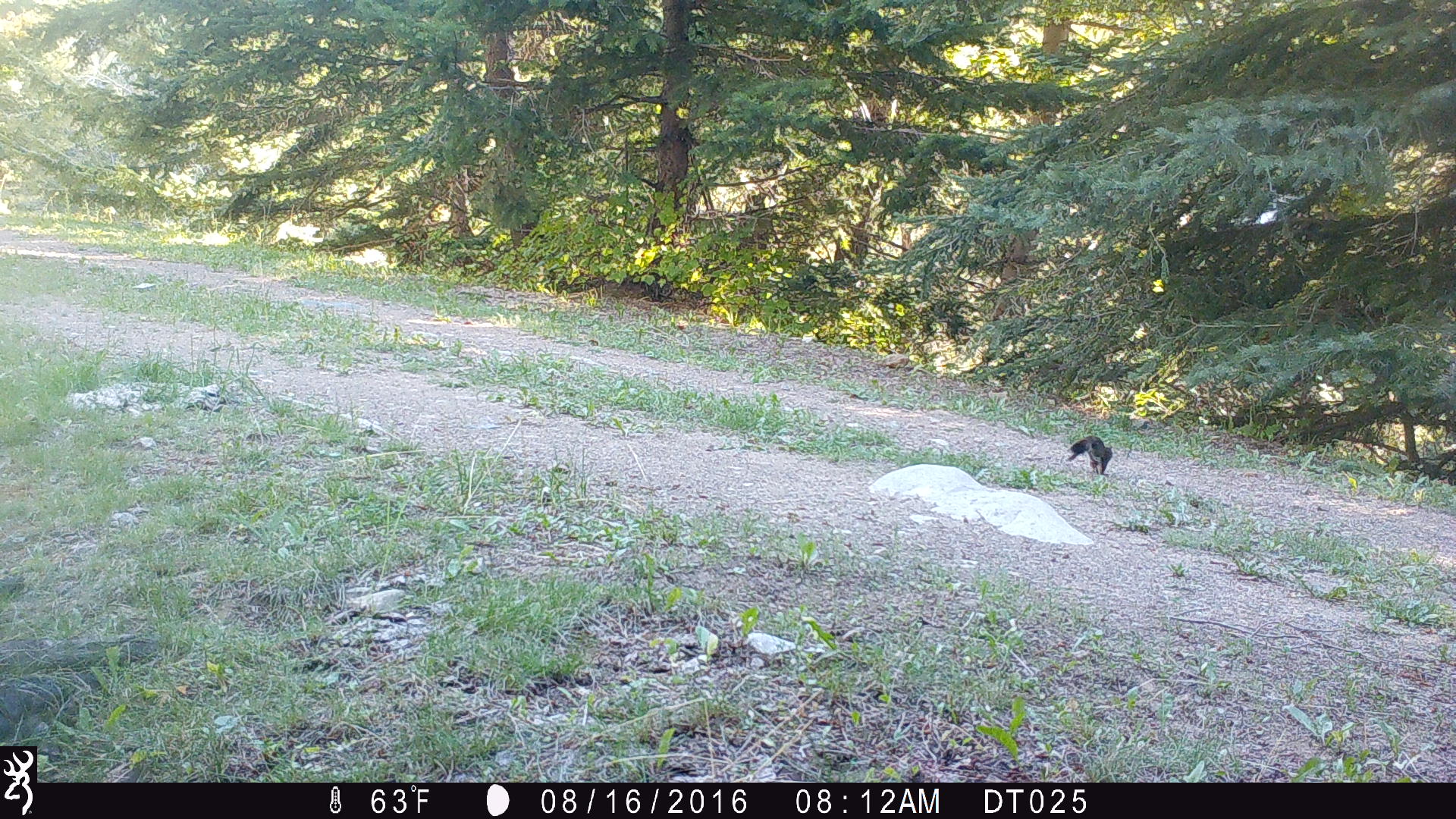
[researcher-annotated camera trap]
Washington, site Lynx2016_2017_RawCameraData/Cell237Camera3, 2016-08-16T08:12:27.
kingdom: Animalia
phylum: Chordata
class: Mammalia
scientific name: Mammalia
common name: small mammal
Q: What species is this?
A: Small mammal (Mammalia).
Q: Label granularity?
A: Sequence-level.